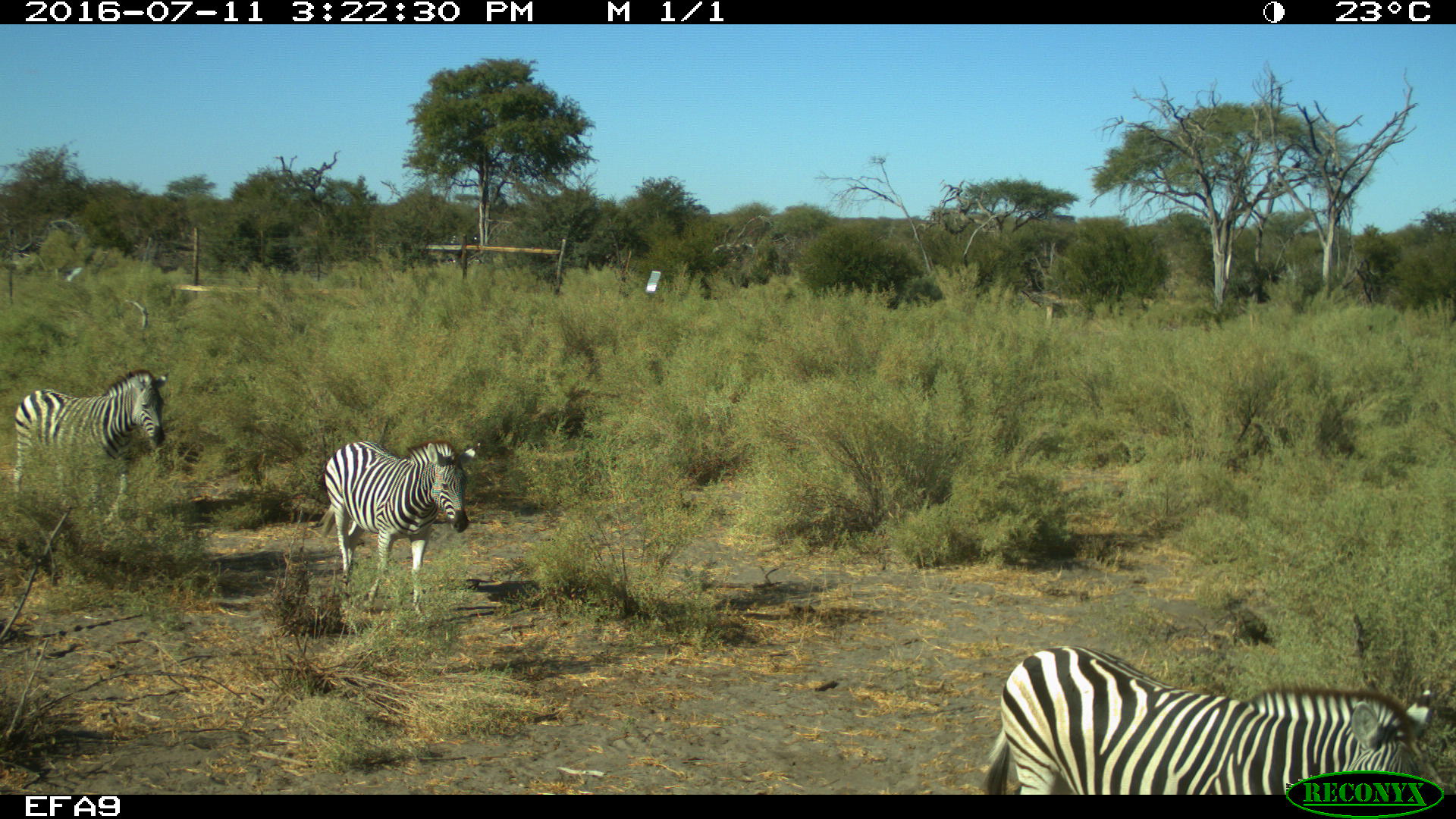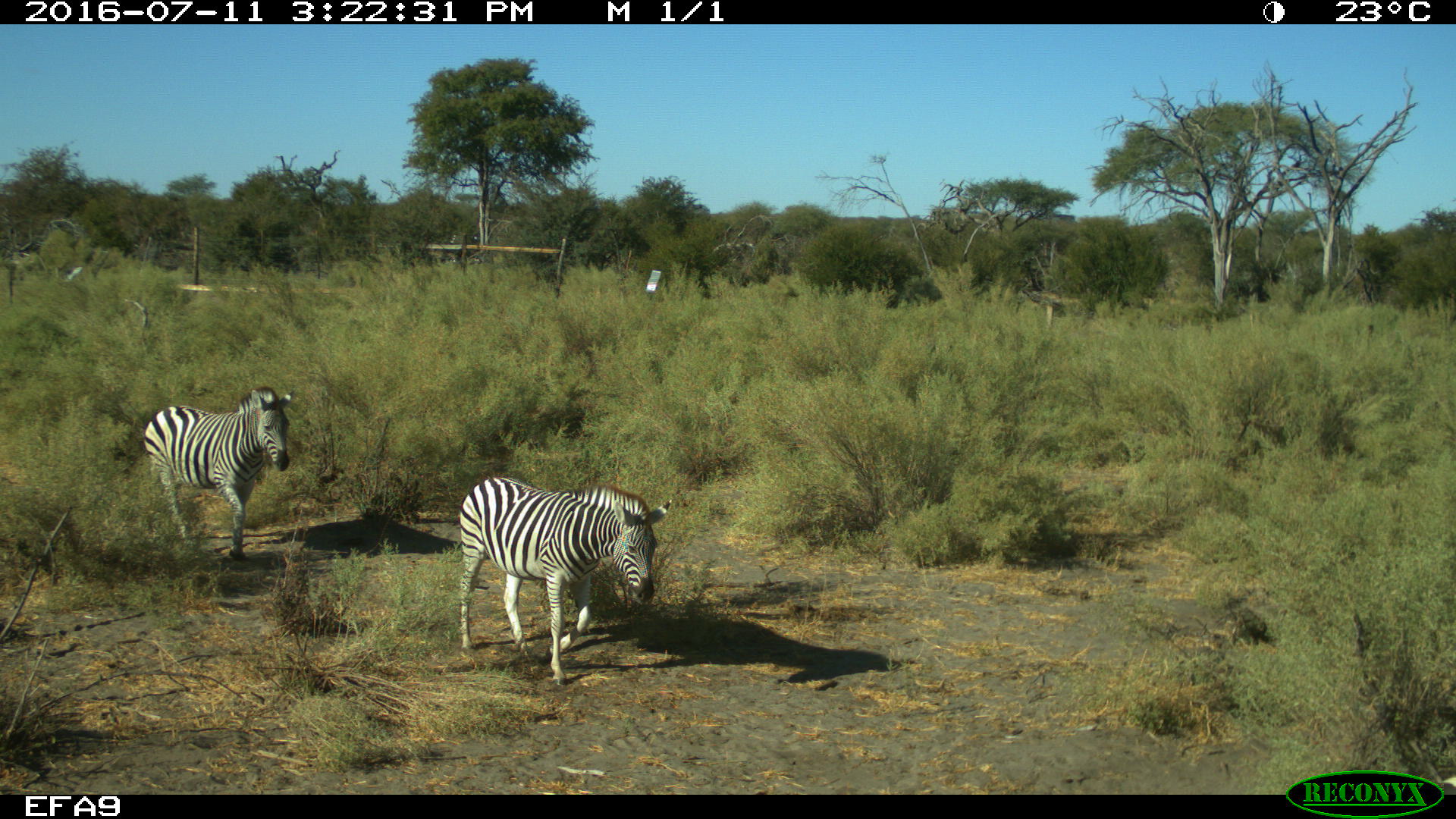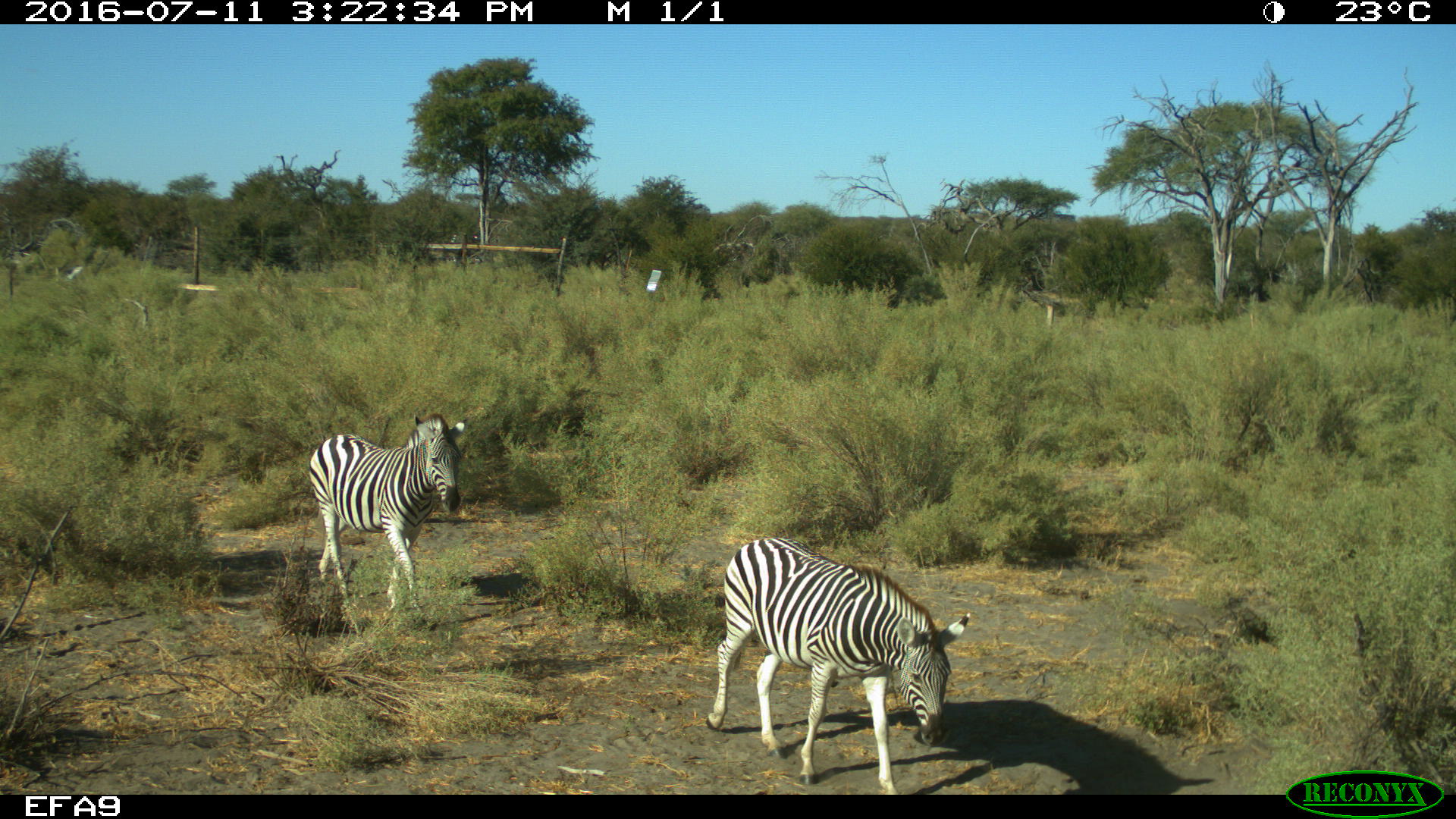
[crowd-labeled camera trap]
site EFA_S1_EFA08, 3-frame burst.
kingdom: Animalia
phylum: Chordata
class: Mammalia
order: Perissodactyla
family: Equidae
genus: Equus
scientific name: Equus quagga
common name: plains zebra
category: zebraplains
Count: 3.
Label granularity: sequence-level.